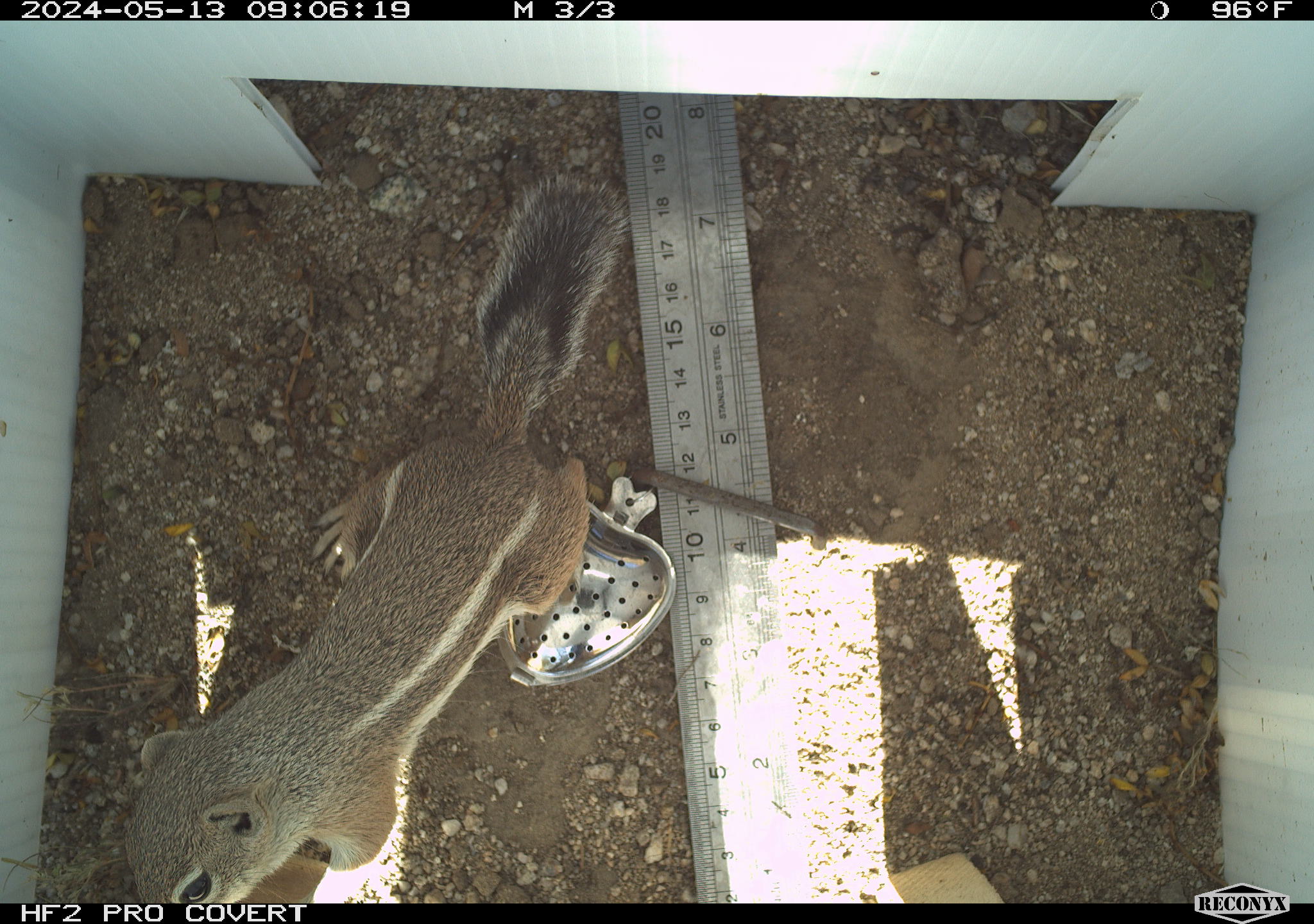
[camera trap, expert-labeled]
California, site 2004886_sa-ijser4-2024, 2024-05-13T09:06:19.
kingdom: Animalia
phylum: Chordata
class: Mammalia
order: Rodentia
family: Sciuridae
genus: Ammospermophilus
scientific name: Ammospermophilus leucurus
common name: white-tailed antelope squirrel